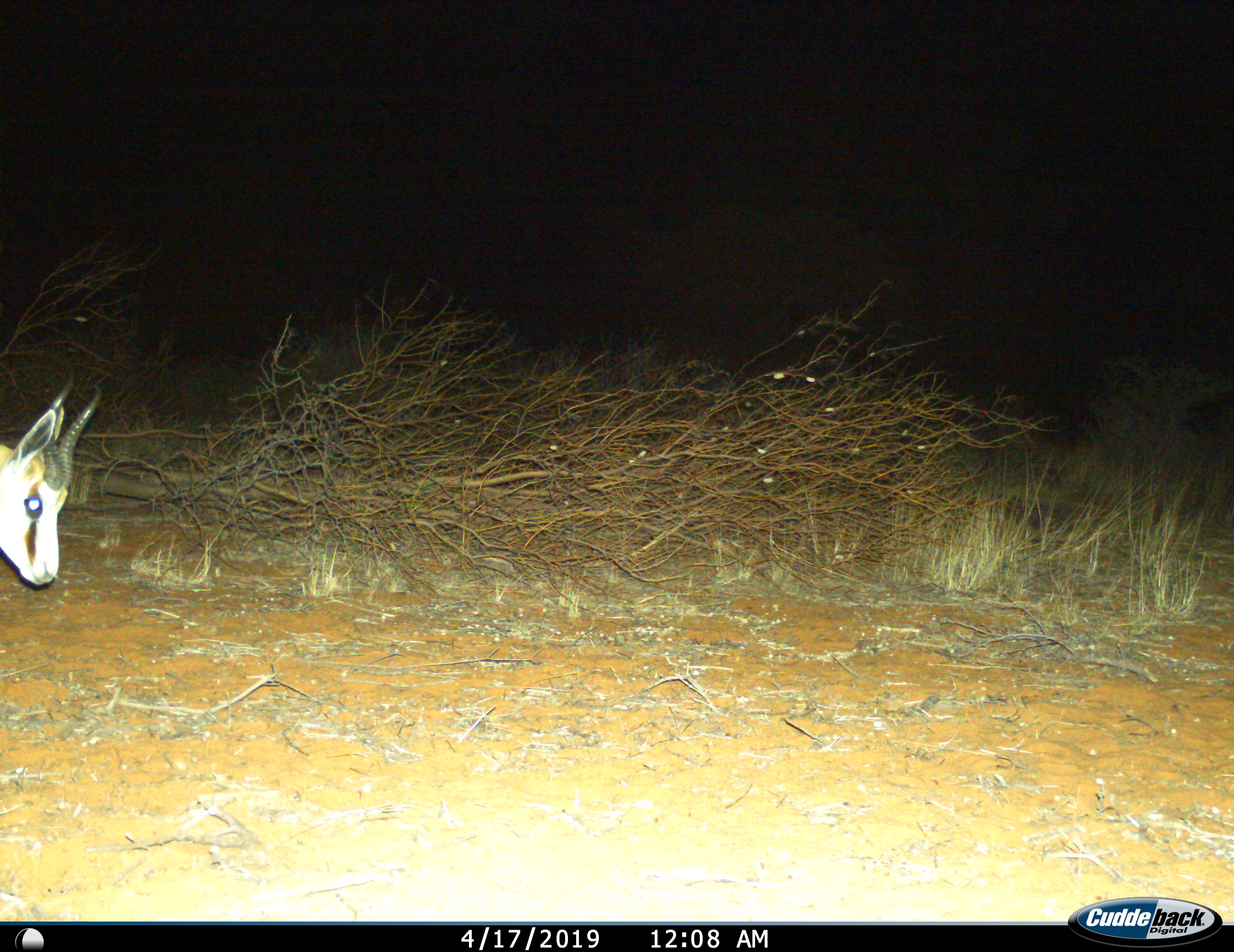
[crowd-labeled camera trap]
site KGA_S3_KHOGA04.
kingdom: Animalia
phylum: Chordata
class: Mammalia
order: Artiodactyla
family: Bovidae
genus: Antidorcas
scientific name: Antidorcas marsupialis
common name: springbok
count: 1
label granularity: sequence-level